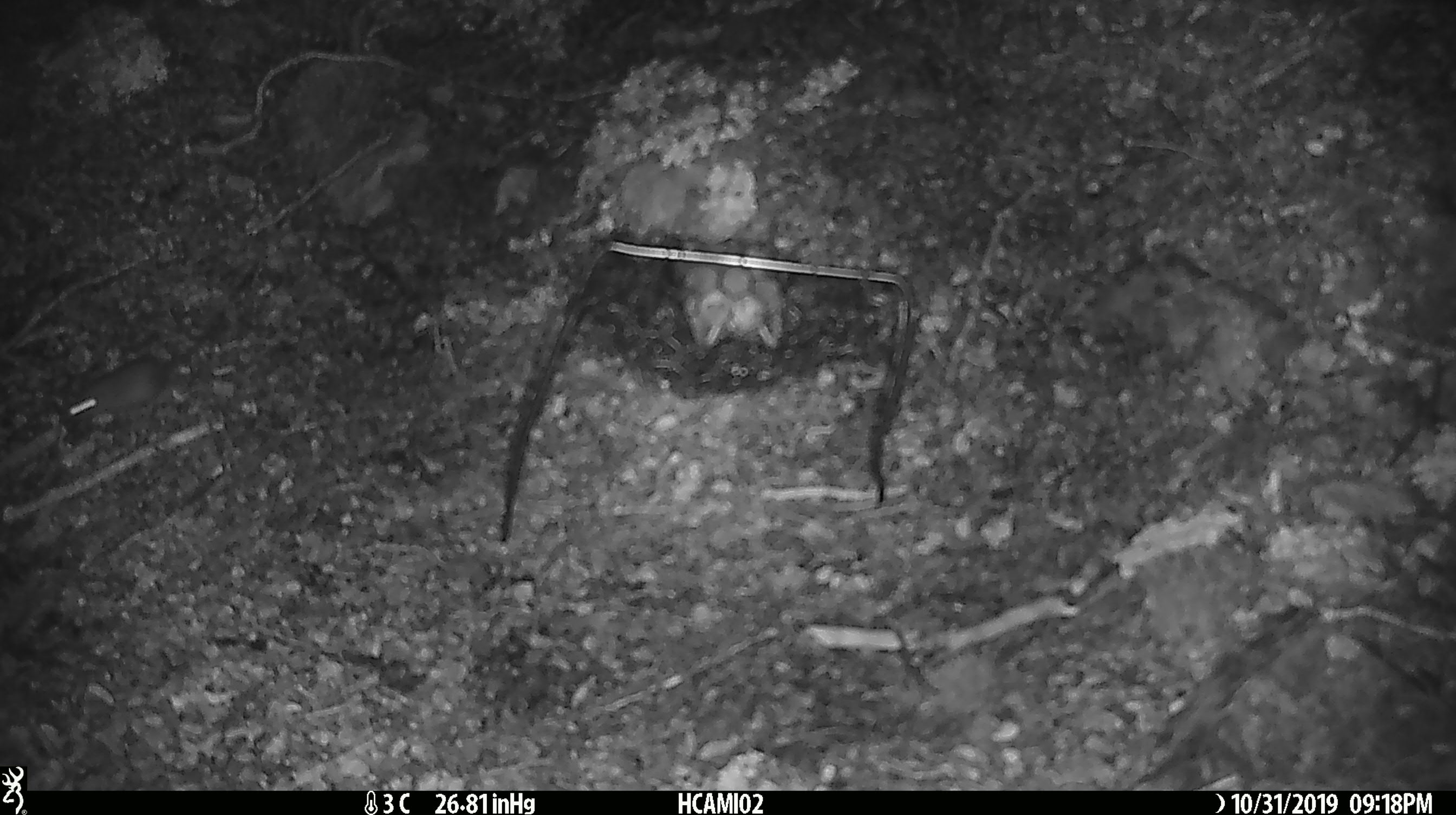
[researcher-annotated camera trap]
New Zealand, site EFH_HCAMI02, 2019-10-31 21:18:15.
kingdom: Animalia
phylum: Chordata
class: Mammalia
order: Rodentia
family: Muridae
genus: Mus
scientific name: Mus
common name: mouse